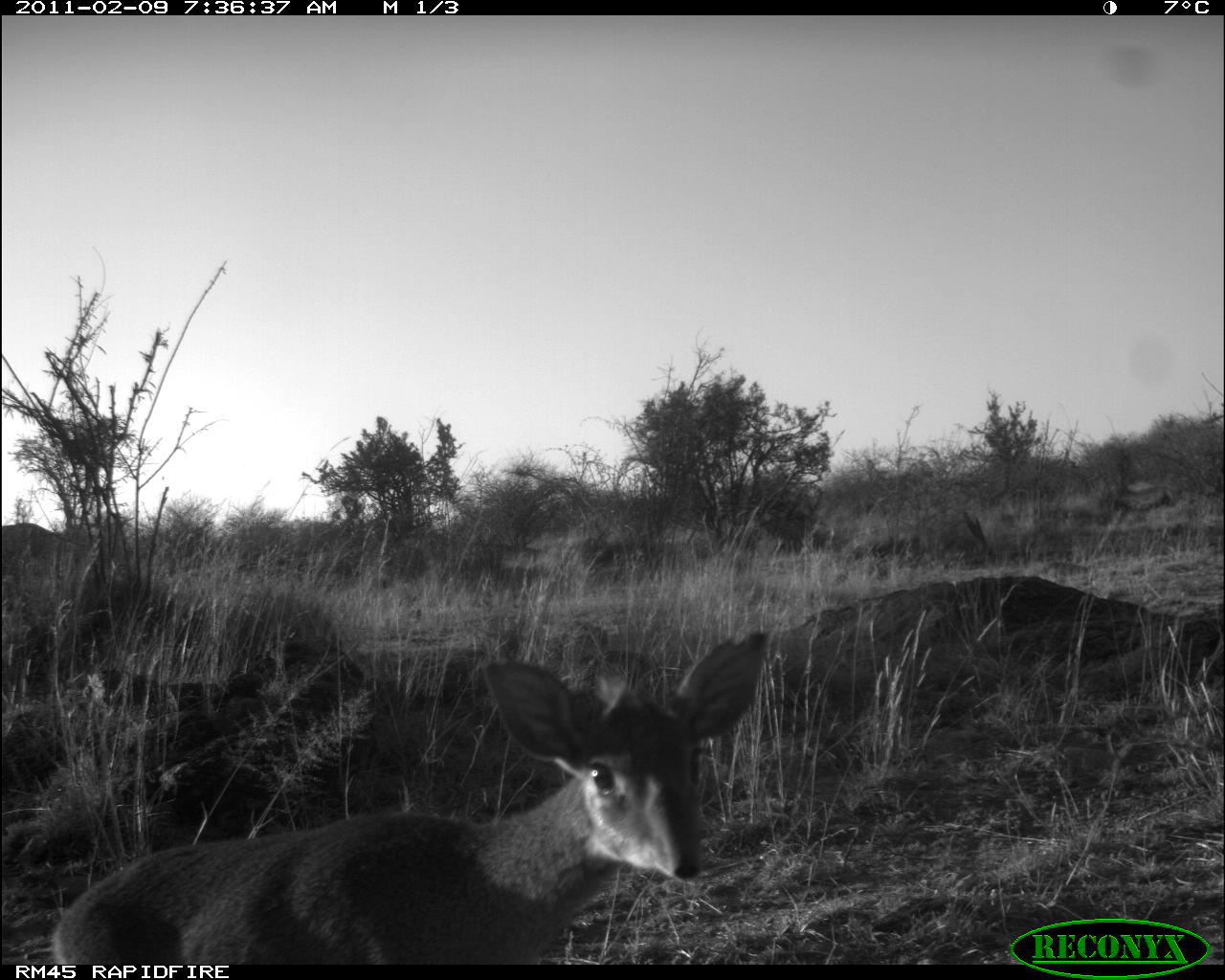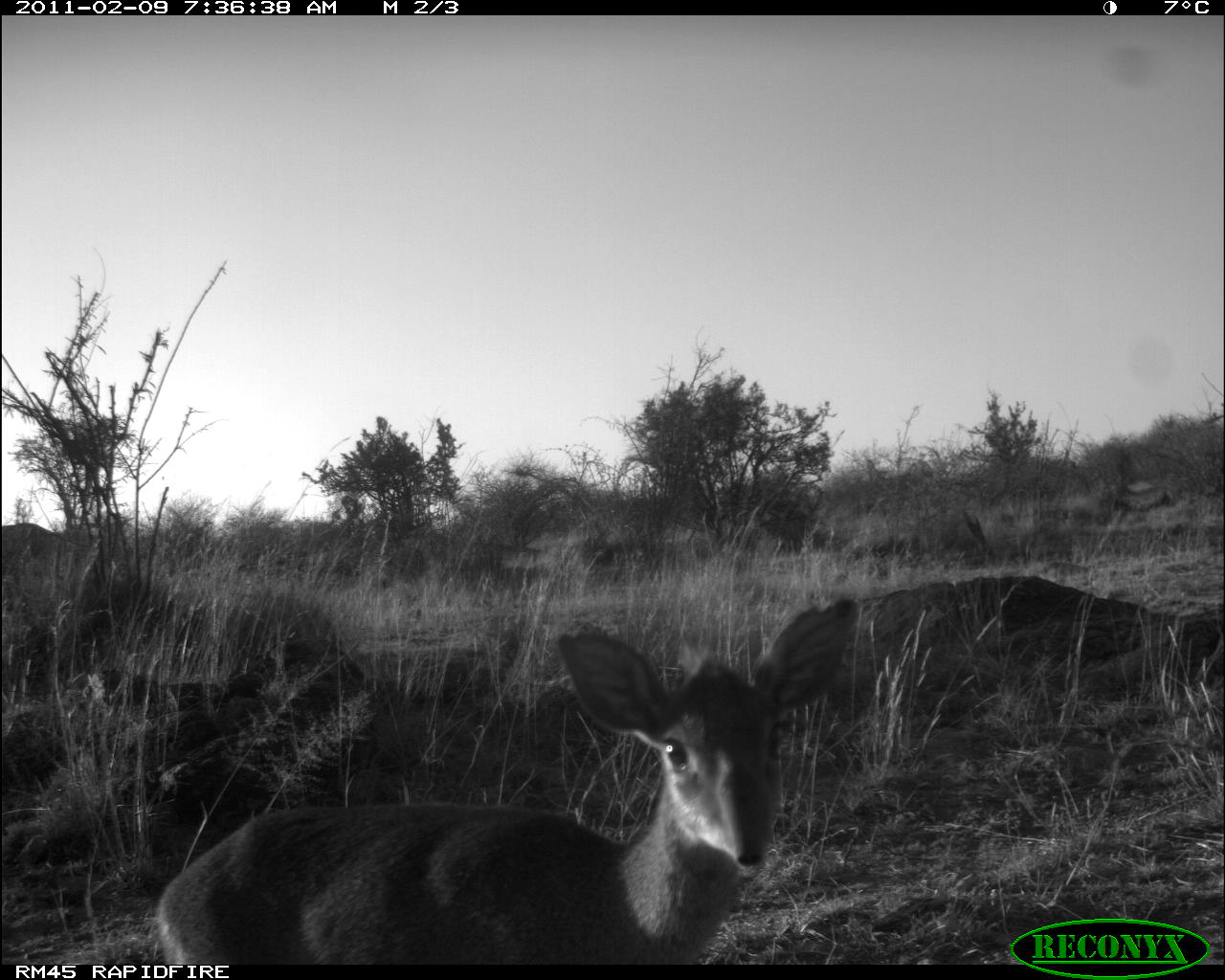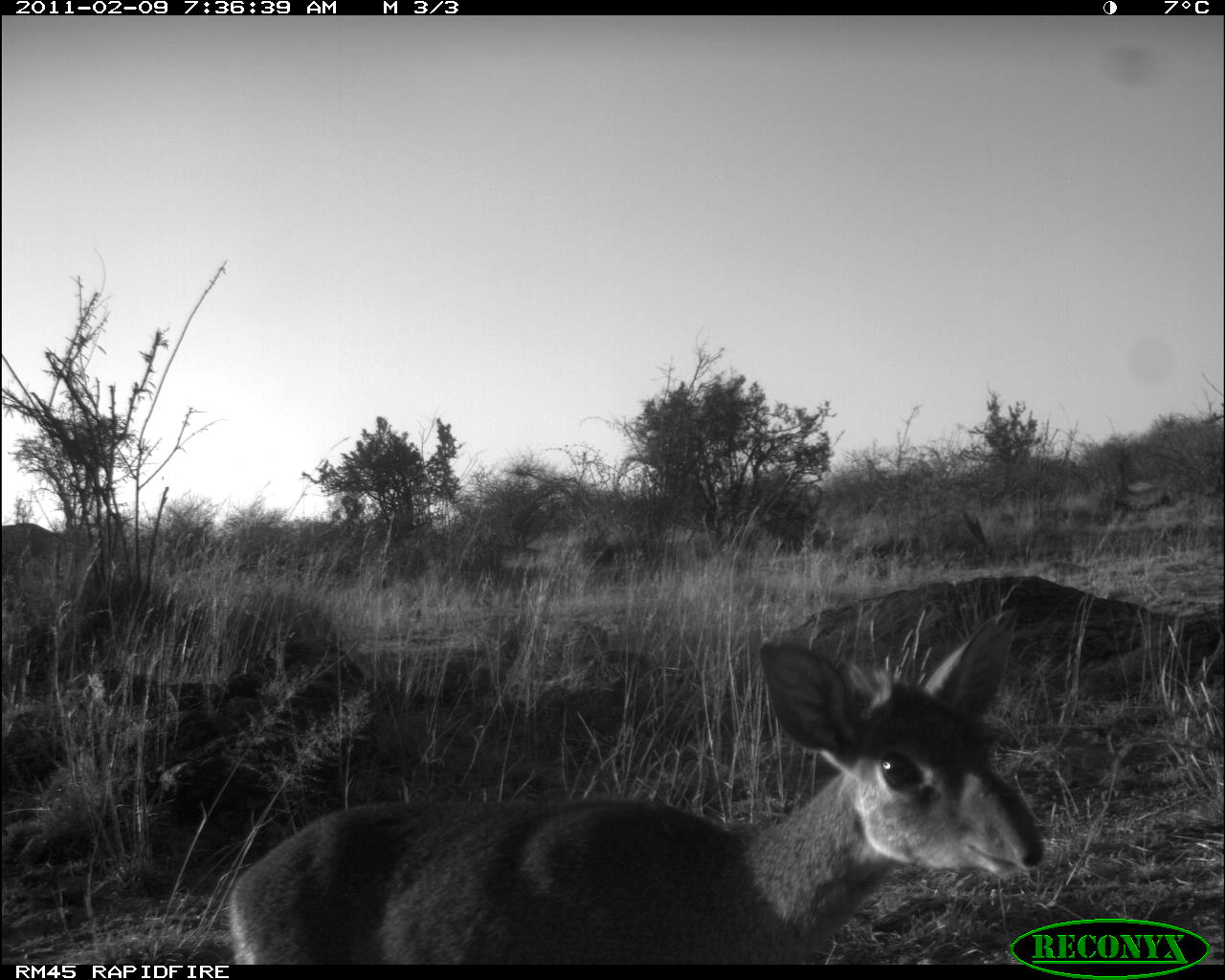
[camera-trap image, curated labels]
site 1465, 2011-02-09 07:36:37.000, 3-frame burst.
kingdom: Animalia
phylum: Chordata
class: Mammalia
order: Artiodactyla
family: Bovidae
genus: Madoqua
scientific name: Madoqua guentheri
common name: günther's dik-dik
Madoqua guentheri (günther's dik-dik), count 1.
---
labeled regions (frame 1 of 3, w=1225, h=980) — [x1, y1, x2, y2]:
madoqua guentheri: [47, 629, 769, 960]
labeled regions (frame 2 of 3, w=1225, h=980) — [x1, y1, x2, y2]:
madoqua guentheri: [152, 593, 862, 963]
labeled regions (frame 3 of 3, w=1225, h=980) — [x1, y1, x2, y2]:
madoqua guentheri: [224, 602, 1045, 965]